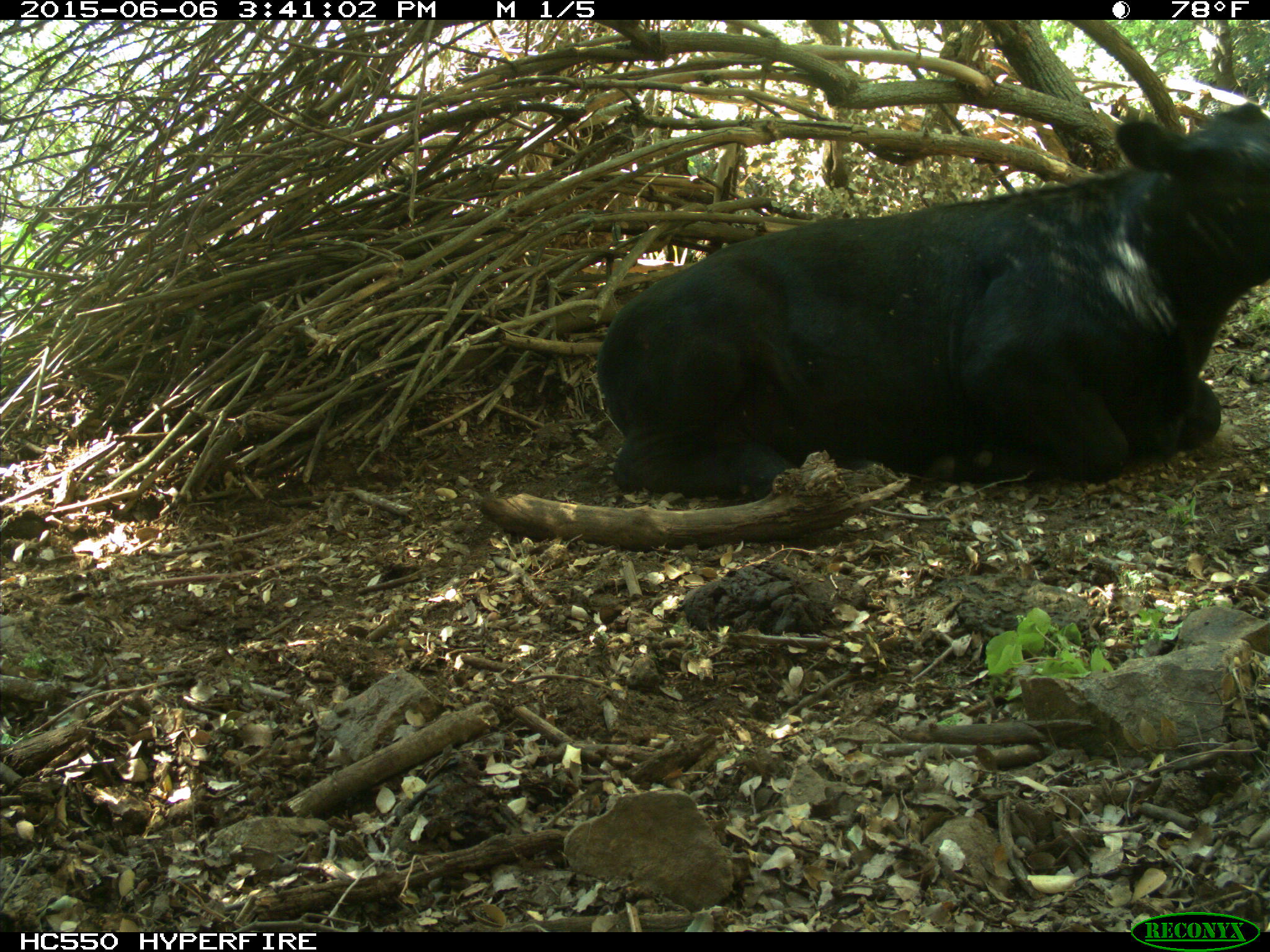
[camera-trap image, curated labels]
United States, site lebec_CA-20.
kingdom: Animalia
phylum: Chordata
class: Mammalia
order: Artiodactyla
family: Bovidae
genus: Bos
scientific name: Bos taurus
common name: domestic cow